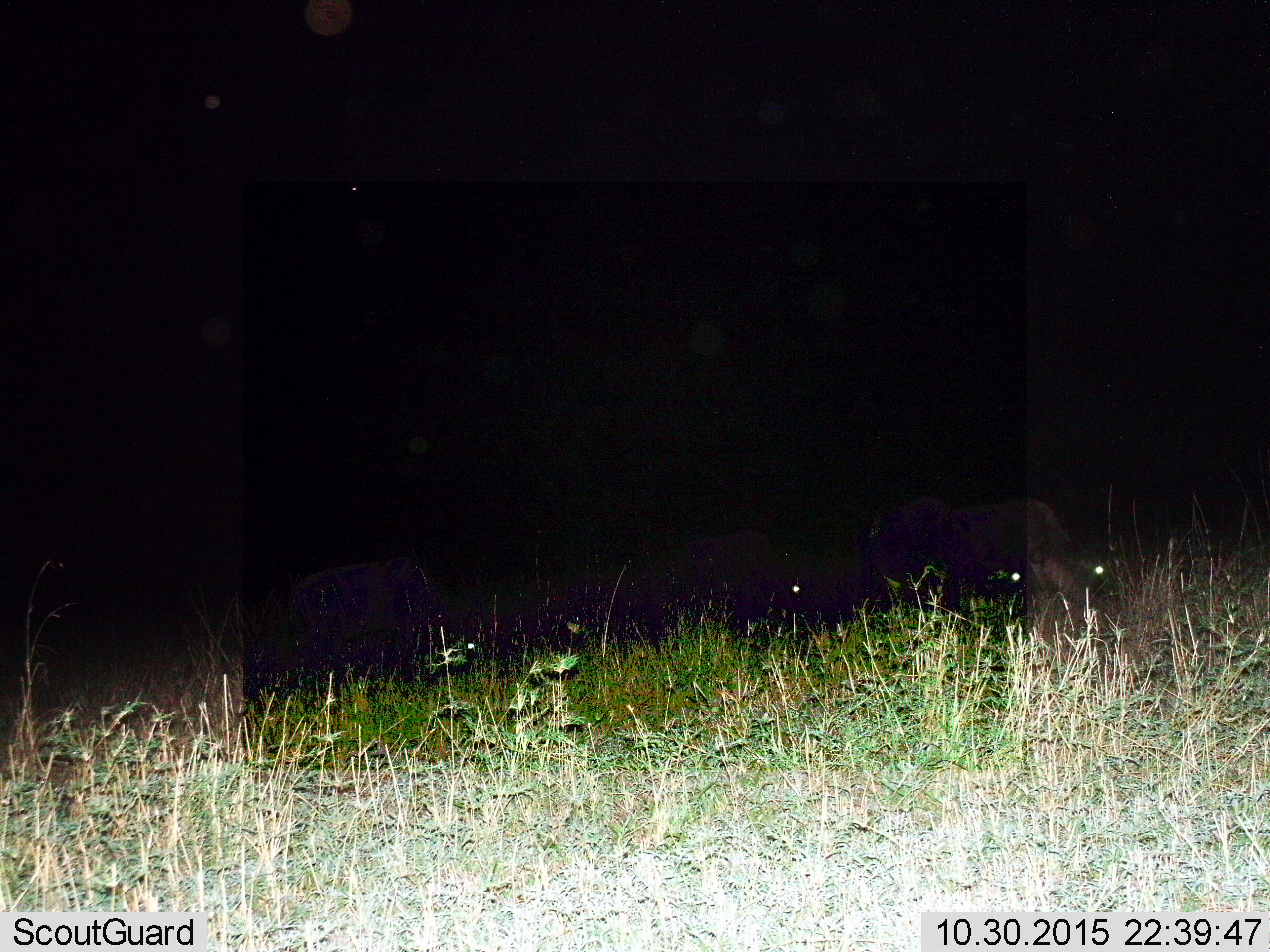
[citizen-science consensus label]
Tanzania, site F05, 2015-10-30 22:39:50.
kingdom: Animalia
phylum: Chordata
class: Mammalia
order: Artiodactyla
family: Bovidae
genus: Connochaetes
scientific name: Connochaetes taurinus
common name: blue wildebeest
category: wildebeest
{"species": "wildebeest (blue wildebeest) (Connochaetes taurinus)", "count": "4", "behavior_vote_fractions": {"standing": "0%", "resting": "0%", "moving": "25%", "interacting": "0%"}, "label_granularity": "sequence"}